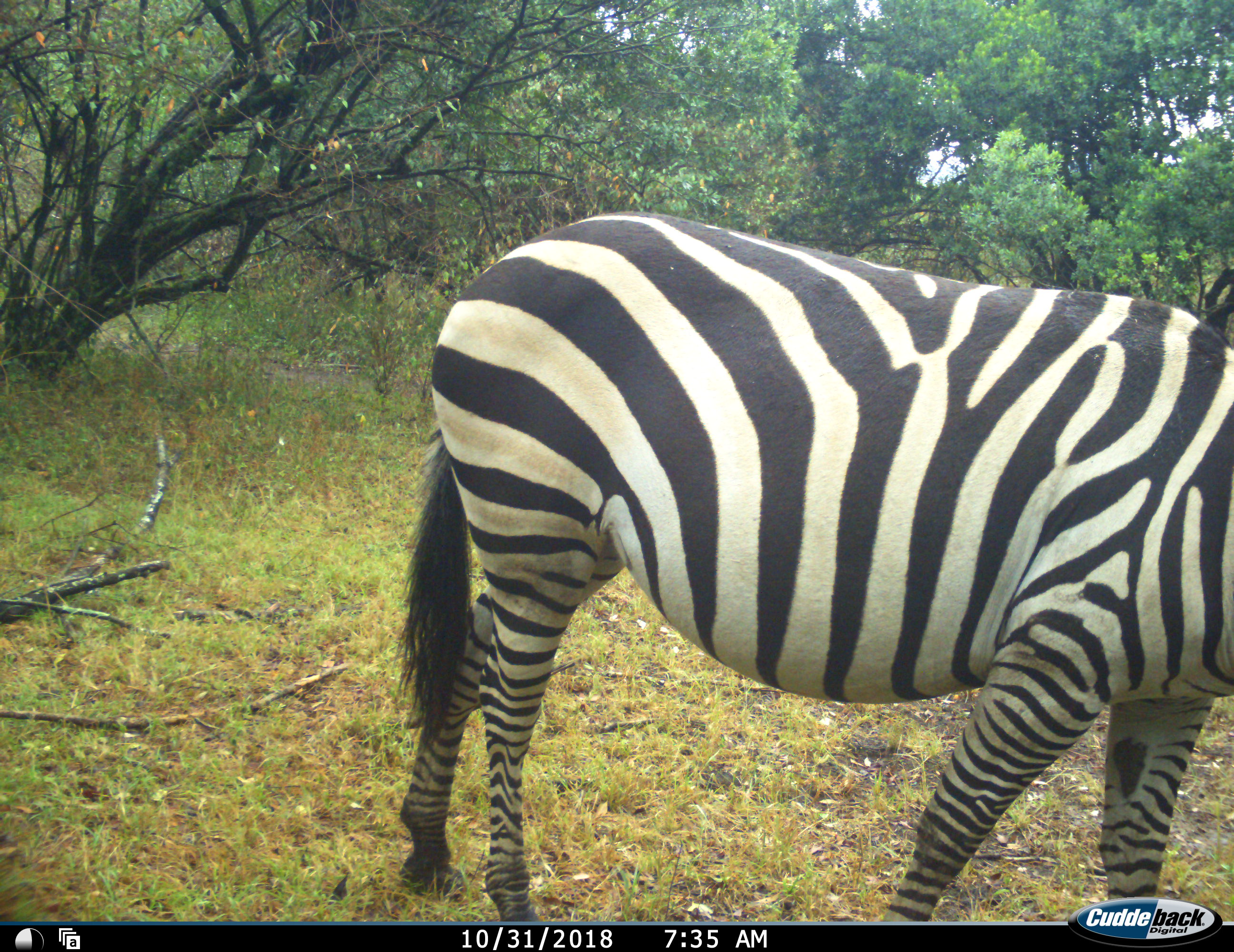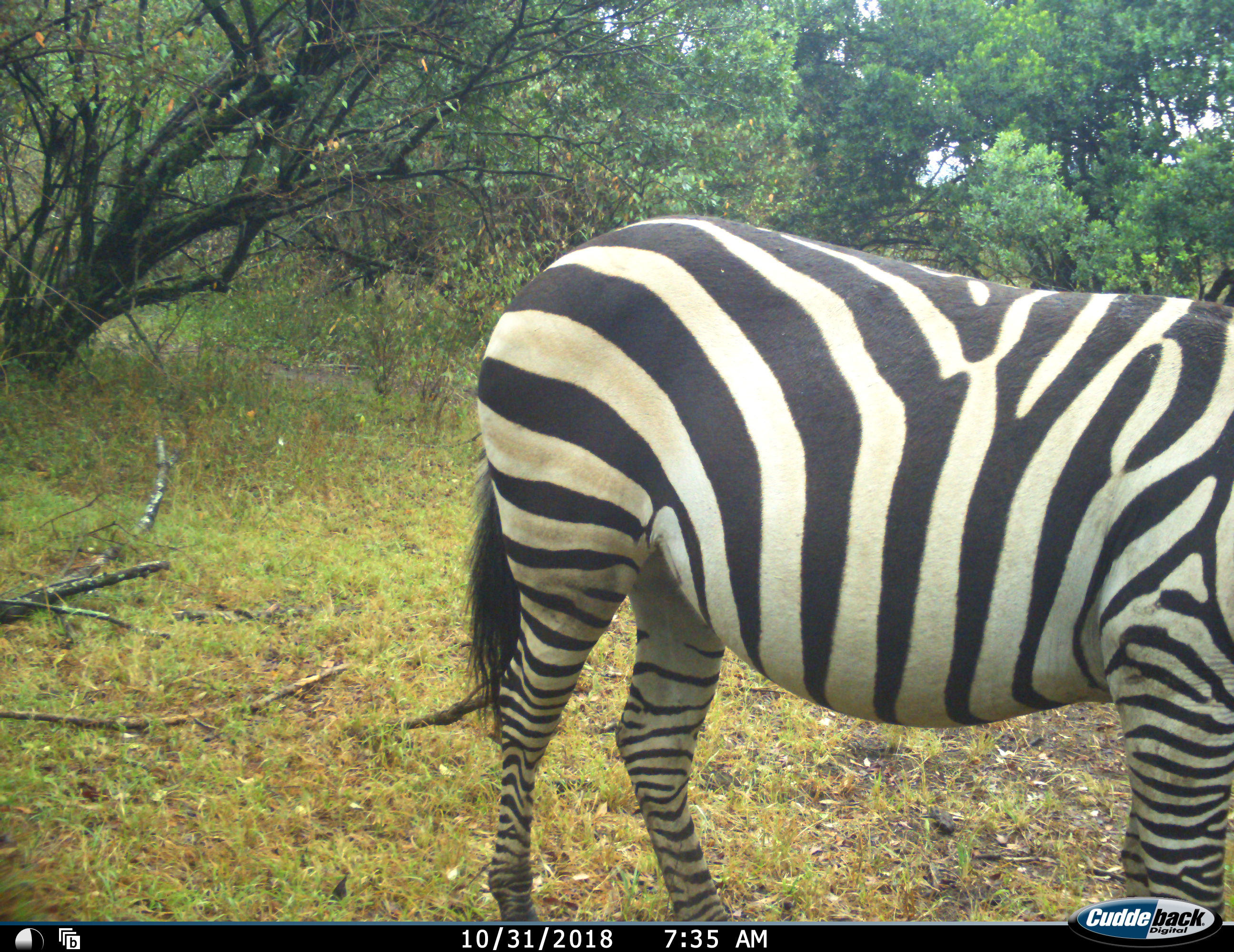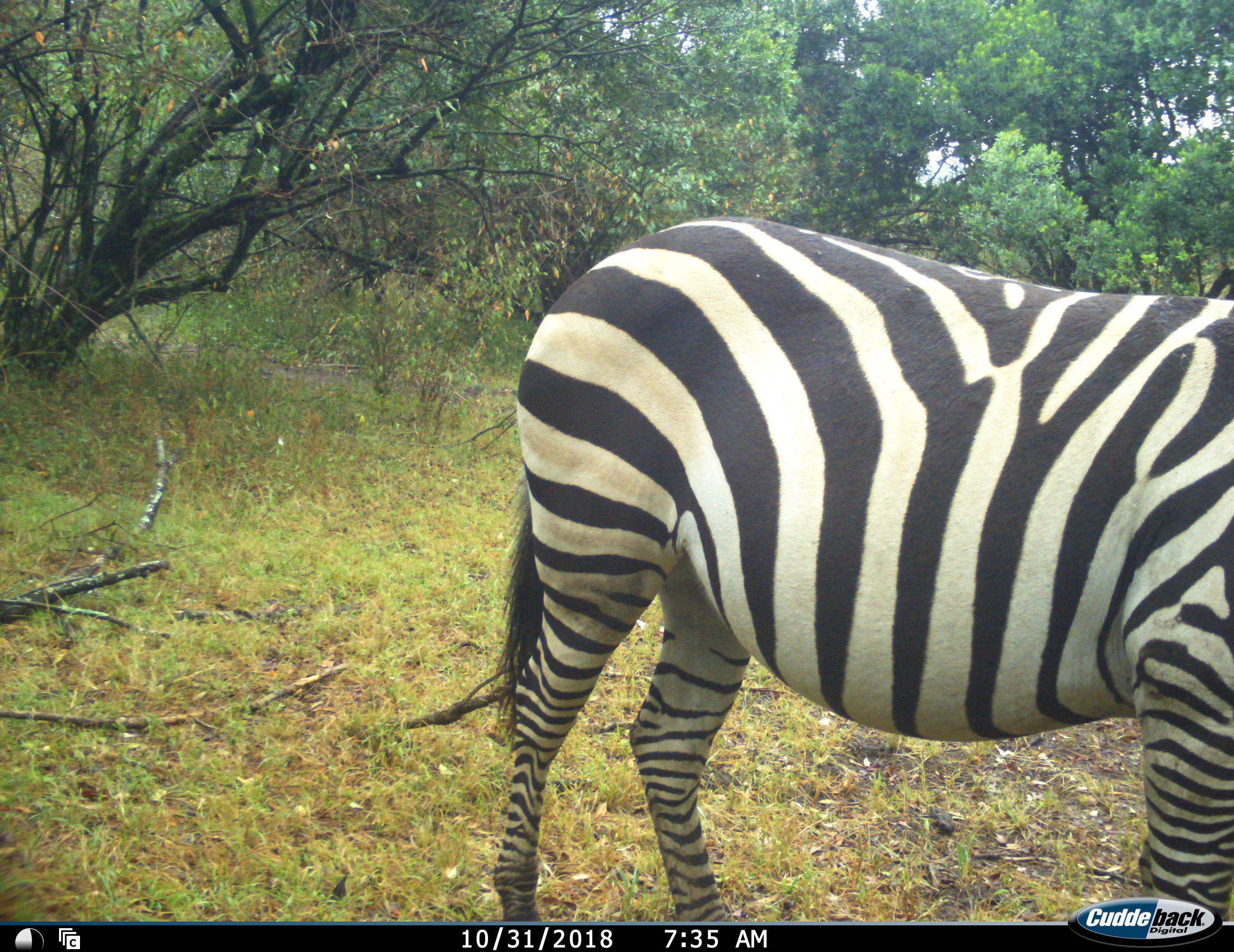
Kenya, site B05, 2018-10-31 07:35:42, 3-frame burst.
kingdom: Animalia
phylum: Chordata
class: Mammalia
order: Perissodactyla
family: Equidae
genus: Equus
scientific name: Equus quagga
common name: plains zebra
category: zebra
Zebra (plains zebra) (Equus quagga), count 1. Behavior (volunteer vote fractions): standing 89%, resting 0%, moving 11%, interacting 0%. Young present (vote fraction): 0%. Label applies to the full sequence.